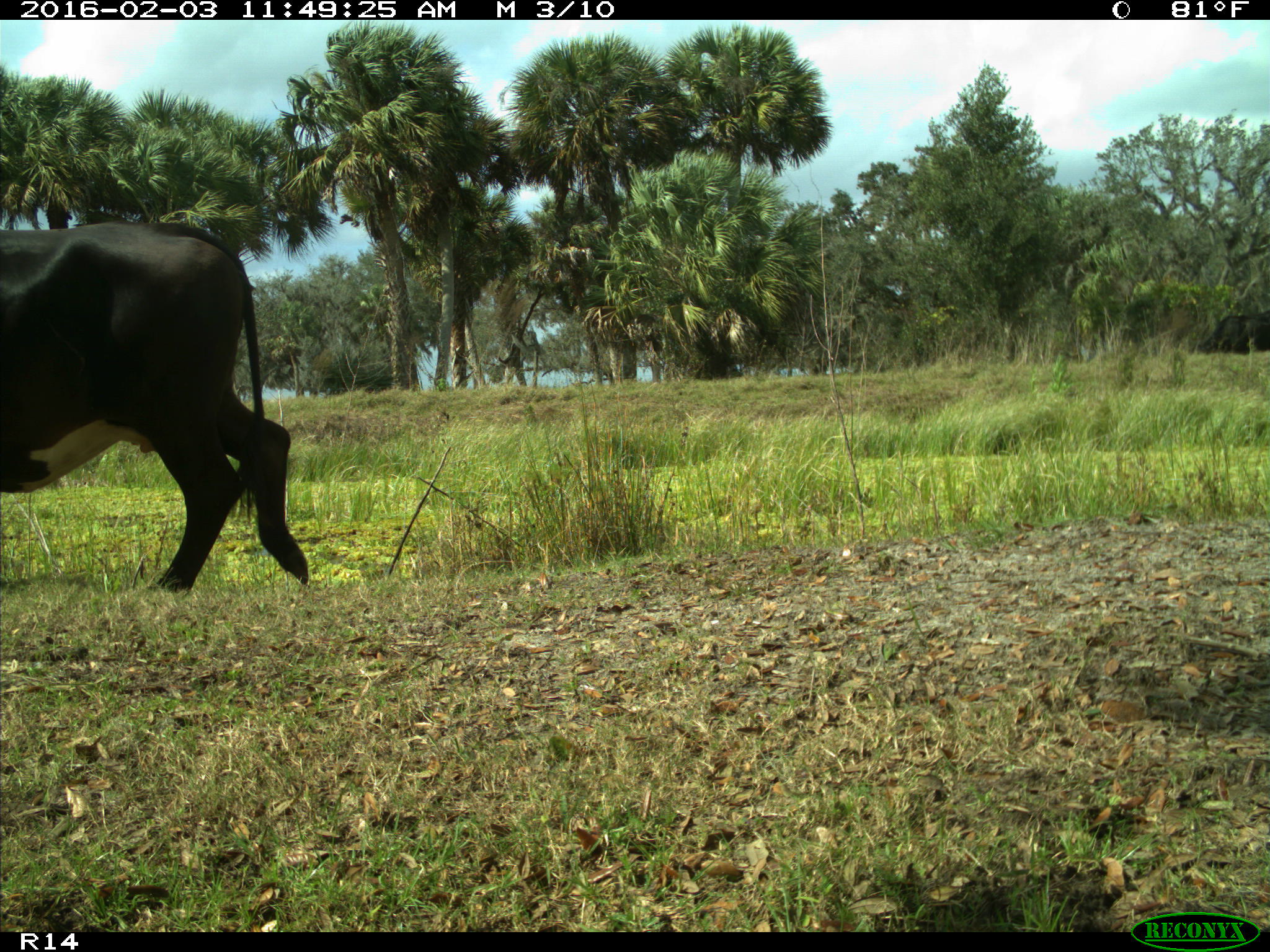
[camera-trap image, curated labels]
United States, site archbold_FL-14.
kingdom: Animalia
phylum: Chordata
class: Mammalia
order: Artiodactyla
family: Bovidae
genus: Bos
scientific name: Bos taurus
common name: domestic cow